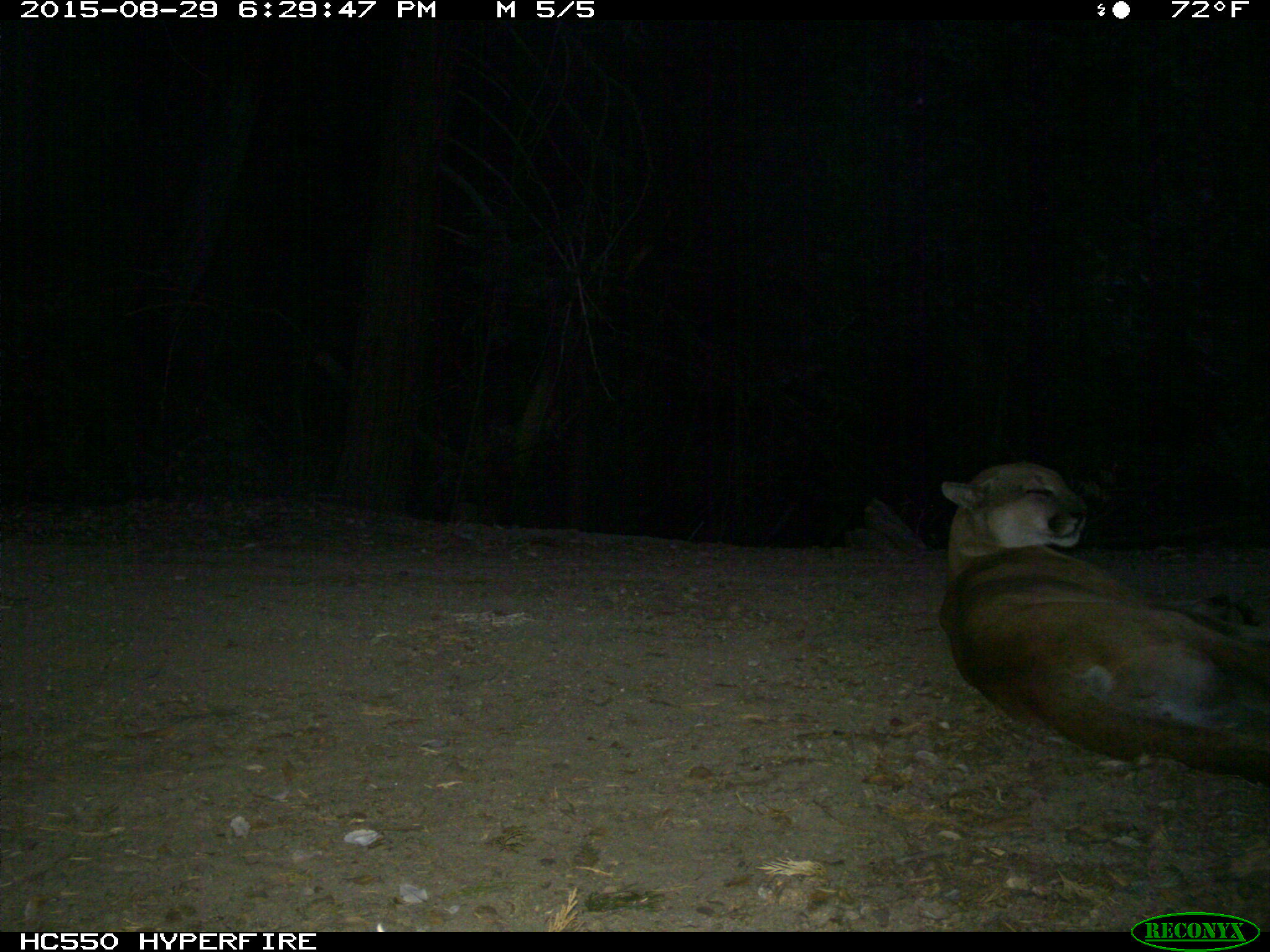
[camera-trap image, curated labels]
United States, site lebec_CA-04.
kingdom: Animalia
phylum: Chordata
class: Mammalia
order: Carnivora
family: Felidae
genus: Puma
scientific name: Puma concolor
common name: mountain lion